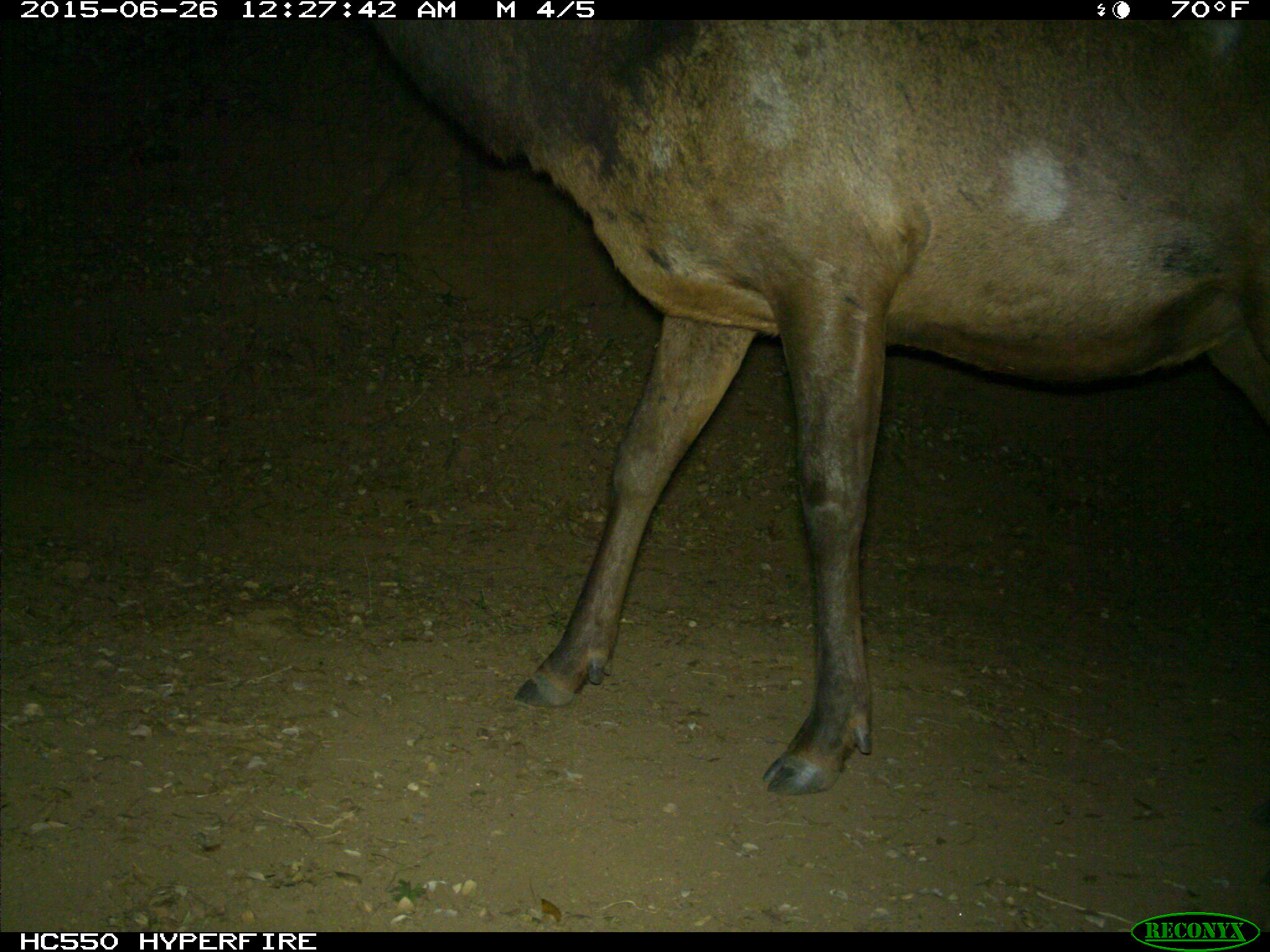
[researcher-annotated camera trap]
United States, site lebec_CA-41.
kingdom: Animalia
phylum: Chordata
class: Mammalia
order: Artiodactyla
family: Cervidae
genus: Cervus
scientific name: Cervus canadensis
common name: elk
Cervus canadensis (elk).